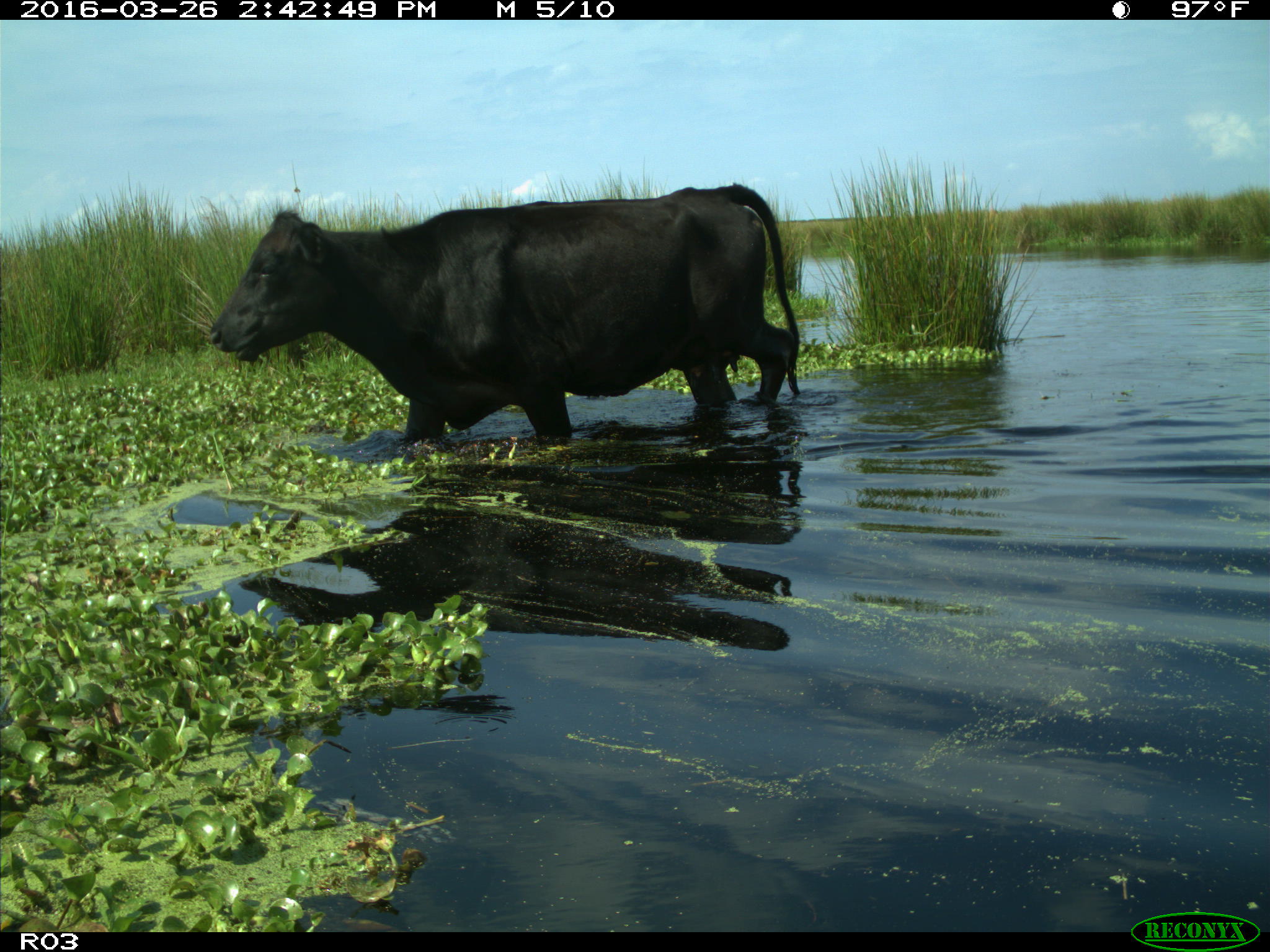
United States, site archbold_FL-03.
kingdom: Animalia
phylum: Chordata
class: Mammalia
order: Artiodactyla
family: Bovidae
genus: Bos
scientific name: Bos taurus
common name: domestic cow